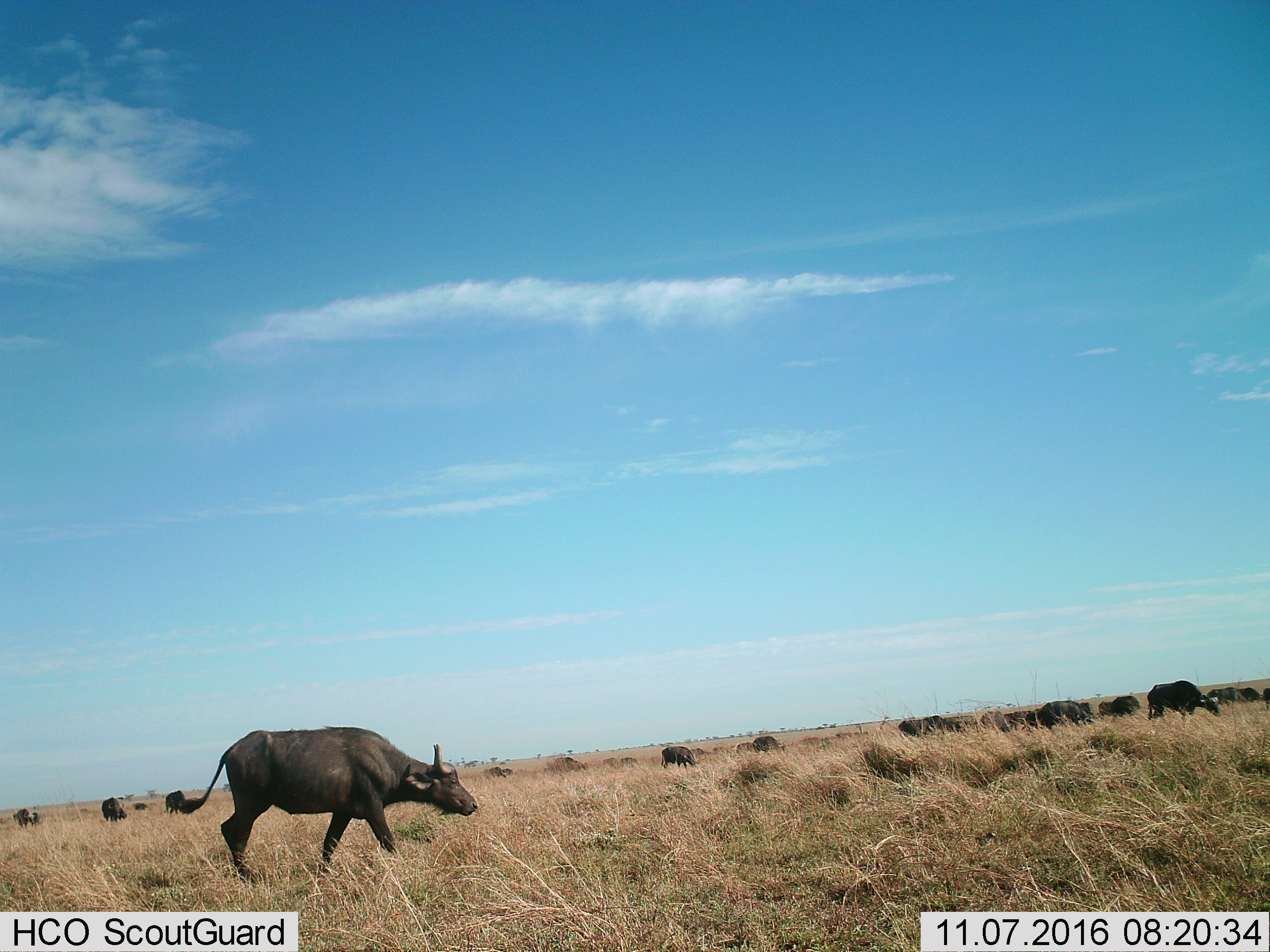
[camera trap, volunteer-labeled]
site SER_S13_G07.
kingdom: Animalia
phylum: Chordata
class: Mammalia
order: Artiodactyla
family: Bovidae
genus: Syncerus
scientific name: Syncerus caffer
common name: african buffalo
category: buffalo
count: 11-50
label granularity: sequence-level